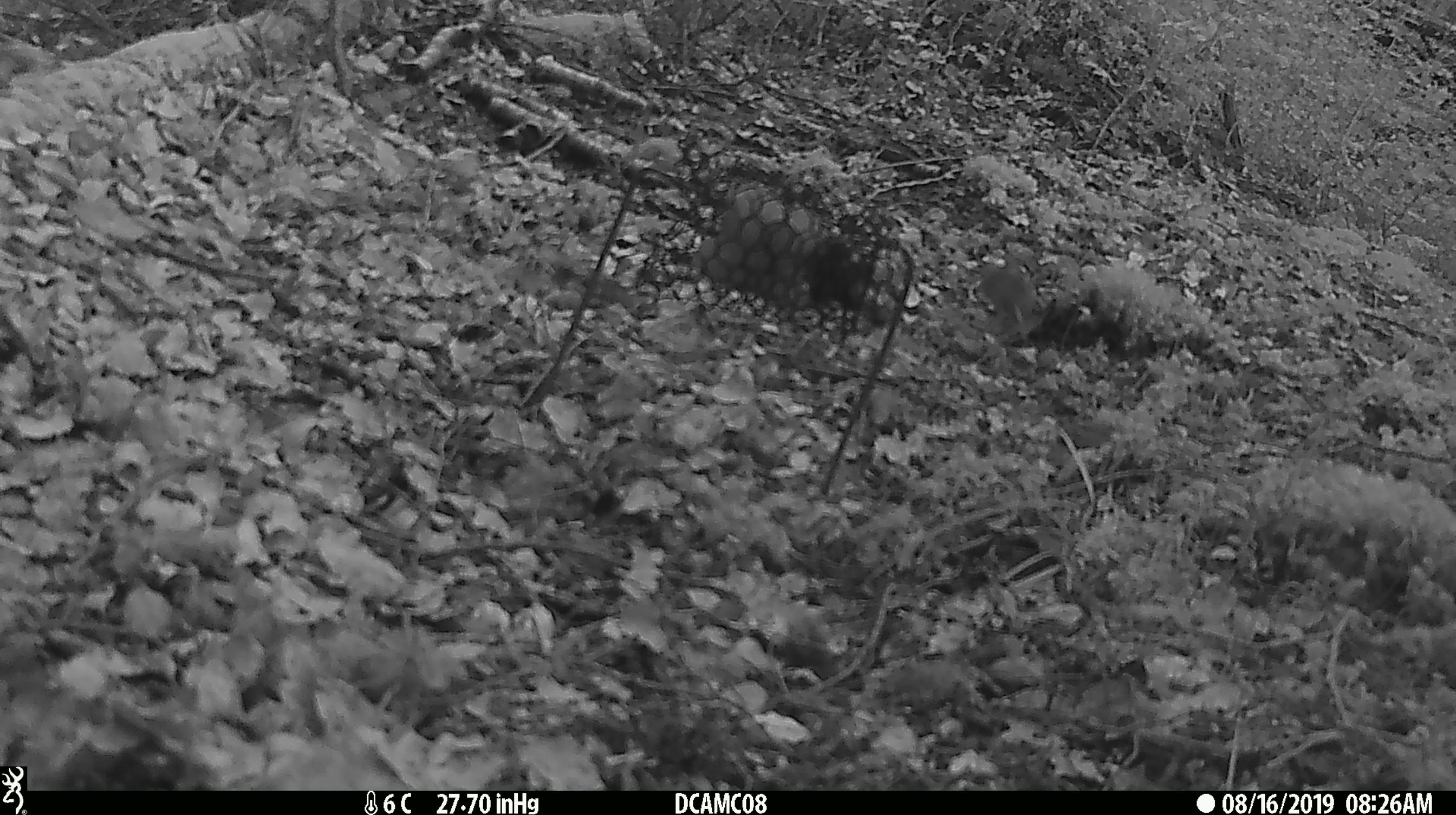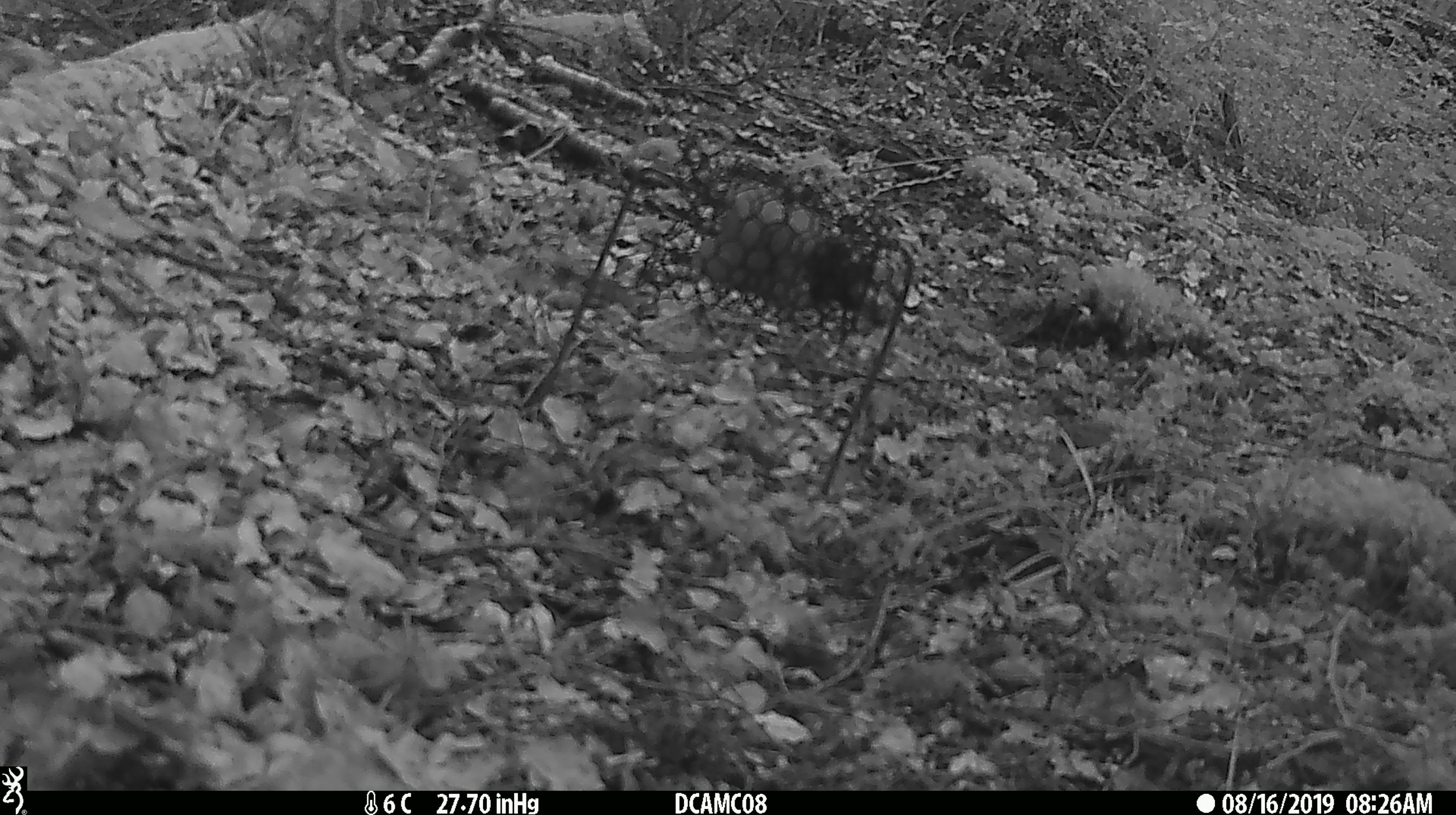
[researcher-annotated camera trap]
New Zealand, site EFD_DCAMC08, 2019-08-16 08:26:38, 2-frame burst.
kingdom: Animalia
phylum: Chordata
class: Mammalia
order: Rodentia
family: Muridae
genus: Mus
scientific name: Mus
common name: mouse